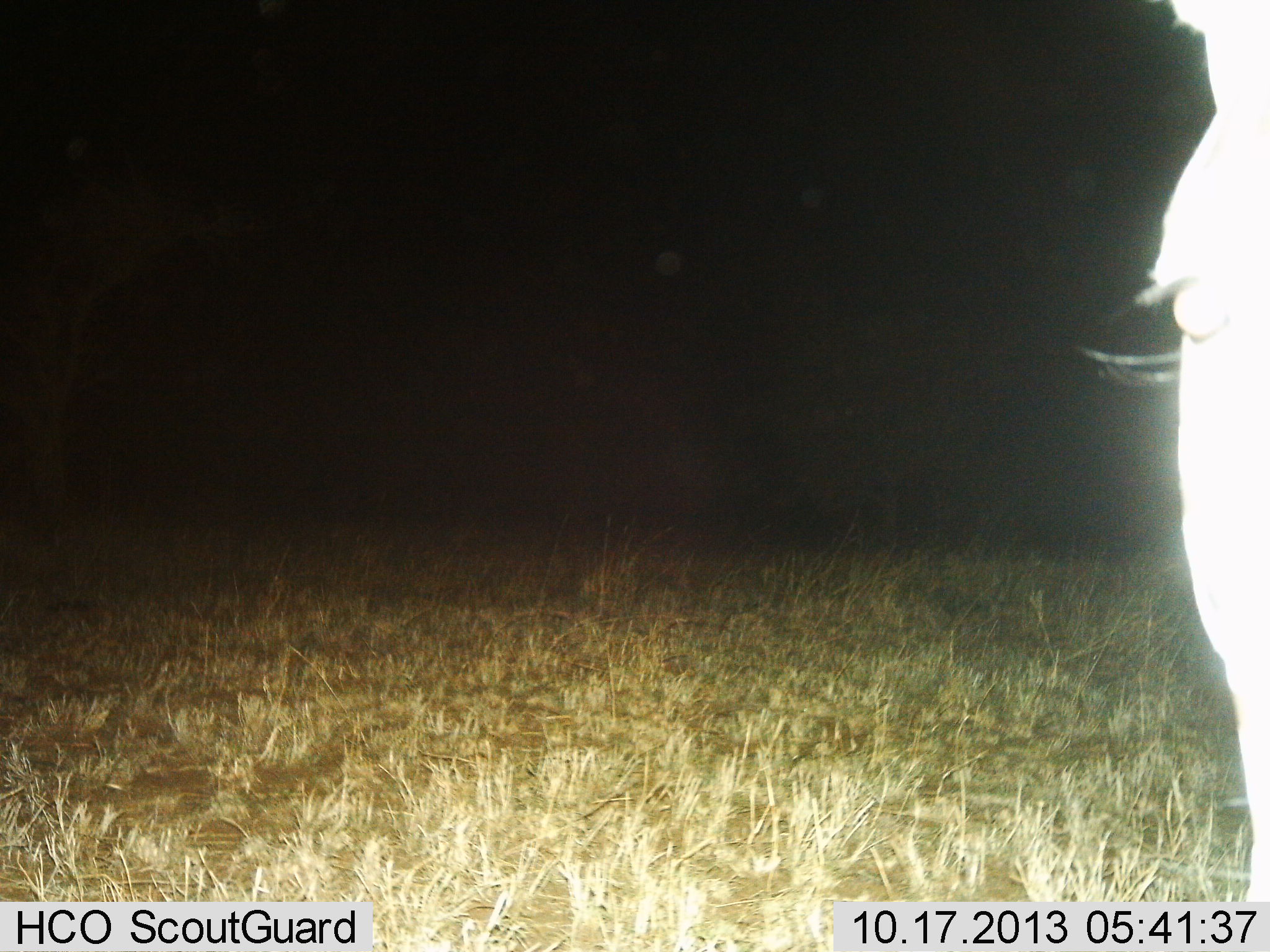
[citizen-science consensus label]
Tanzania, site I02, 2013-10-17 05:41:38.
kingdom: Animalia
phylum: Chordata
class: Mammalia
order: Artiodactyla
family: Bovidae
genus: Connochaetes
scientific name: Connochaetes taurinus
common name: blue wildebeest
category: wildebeest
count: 1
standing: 100%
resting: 0%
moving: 0%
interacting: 0%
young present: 0%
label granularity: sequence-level